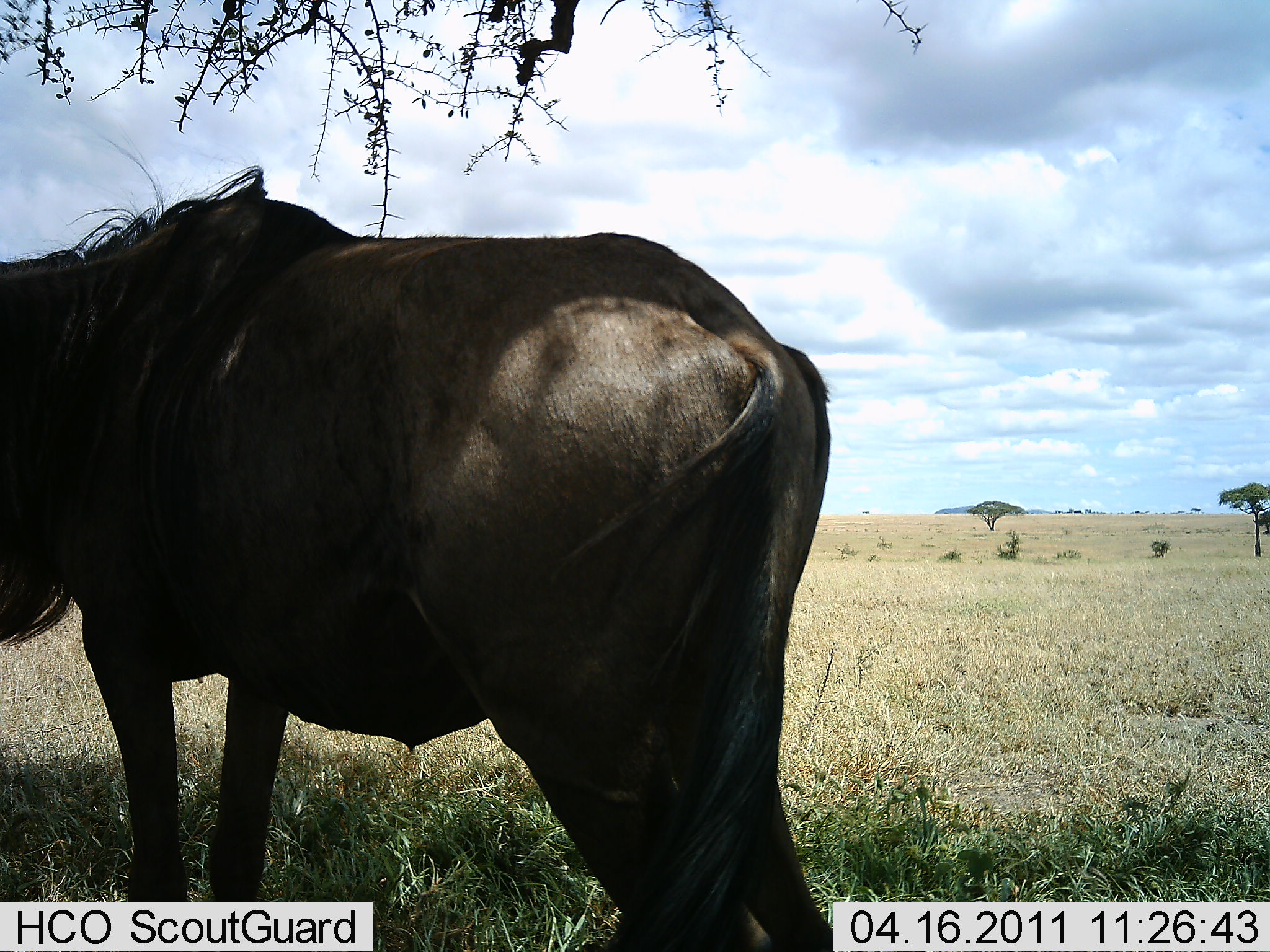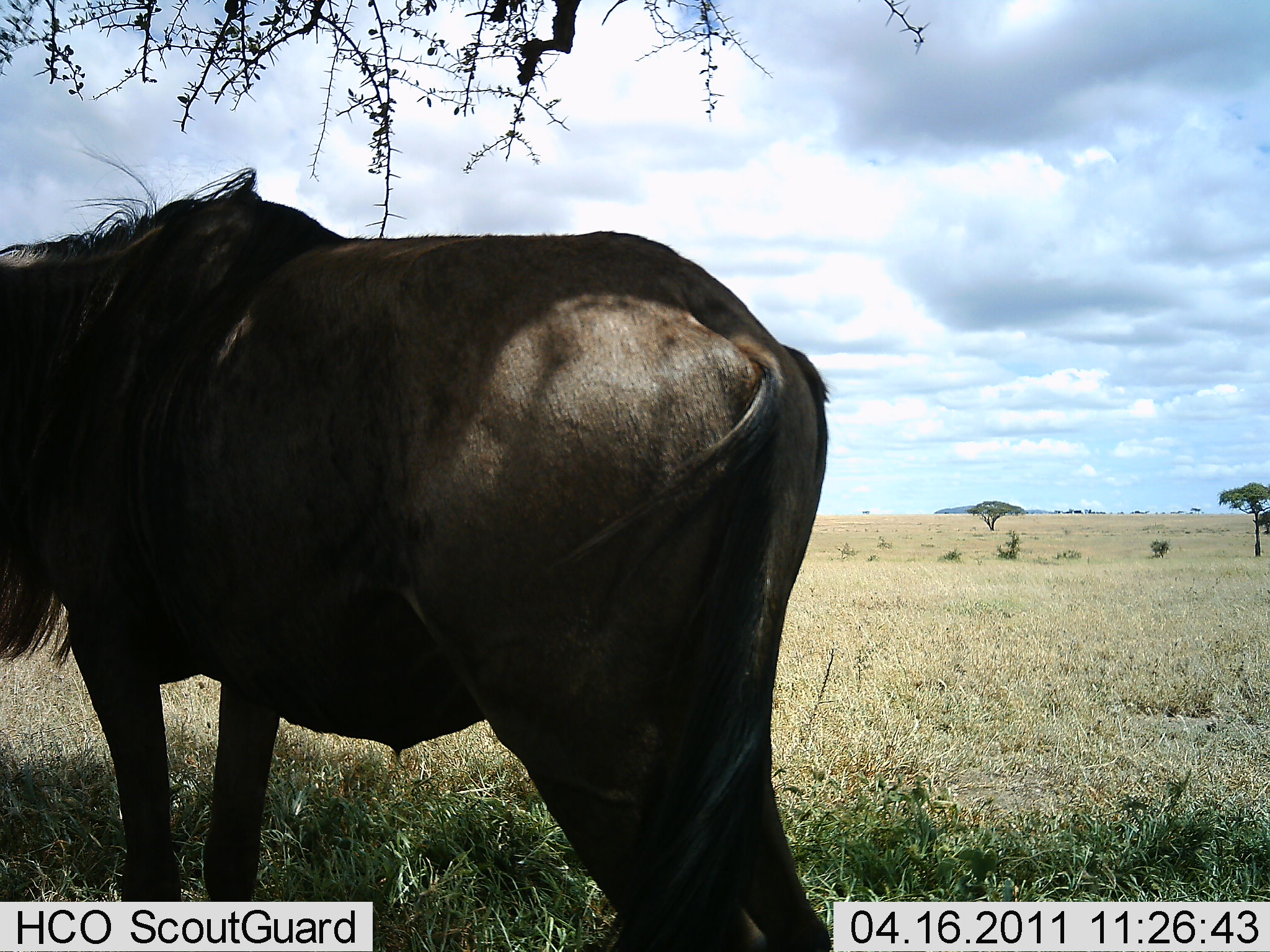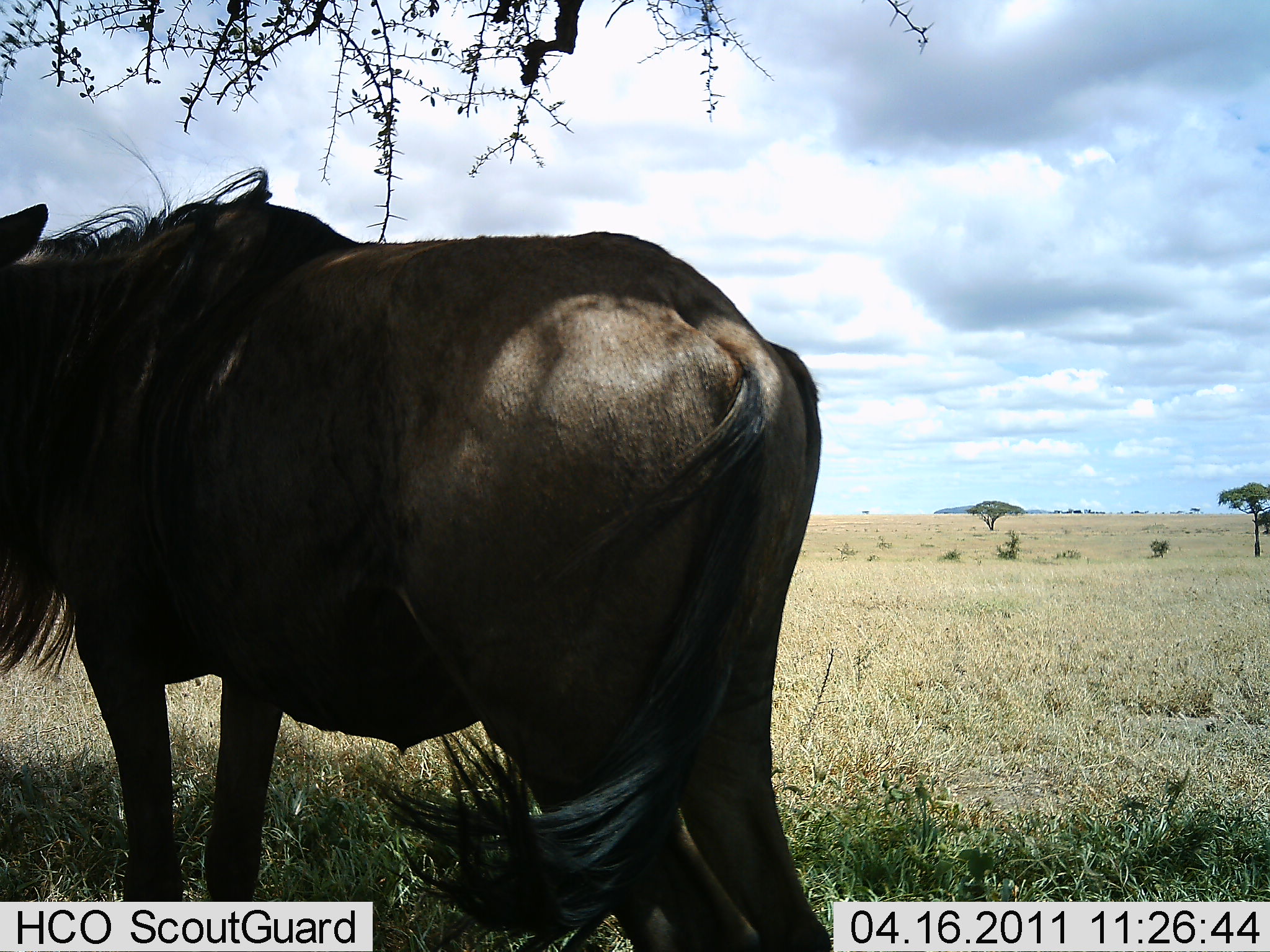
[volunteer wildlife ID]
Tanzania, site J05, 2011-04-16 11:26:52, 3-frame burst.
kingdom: Animalia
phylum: Chordata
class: Mammalia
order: Artiodactyla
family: Bovidae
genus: Connochaetes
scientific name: Connochaetes taurinus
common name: blue wildebeest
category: wildebeest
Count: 1.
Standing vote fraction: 100%.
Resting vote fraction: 0%.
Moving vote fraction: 0%.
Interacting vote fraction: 0%.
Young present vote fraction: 0%.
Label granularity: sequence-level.